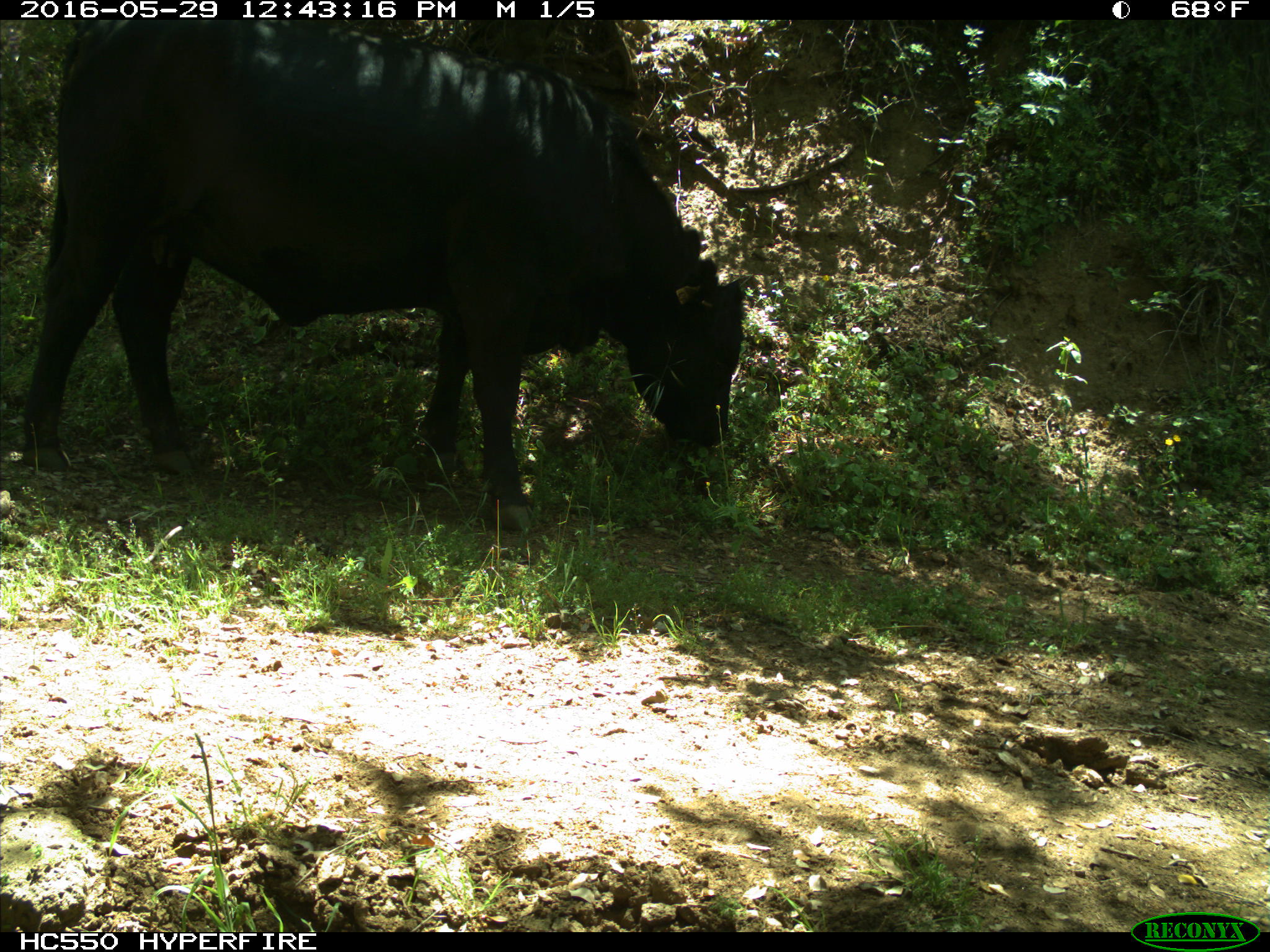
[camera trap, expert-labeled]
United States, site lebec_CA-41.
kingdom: Animalia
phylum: Chordata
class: Mammalia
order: Artiodactyla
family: Bovidae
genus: Bos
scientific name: Bos taurus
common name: domestic cow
Bos taurus (domestic cow).